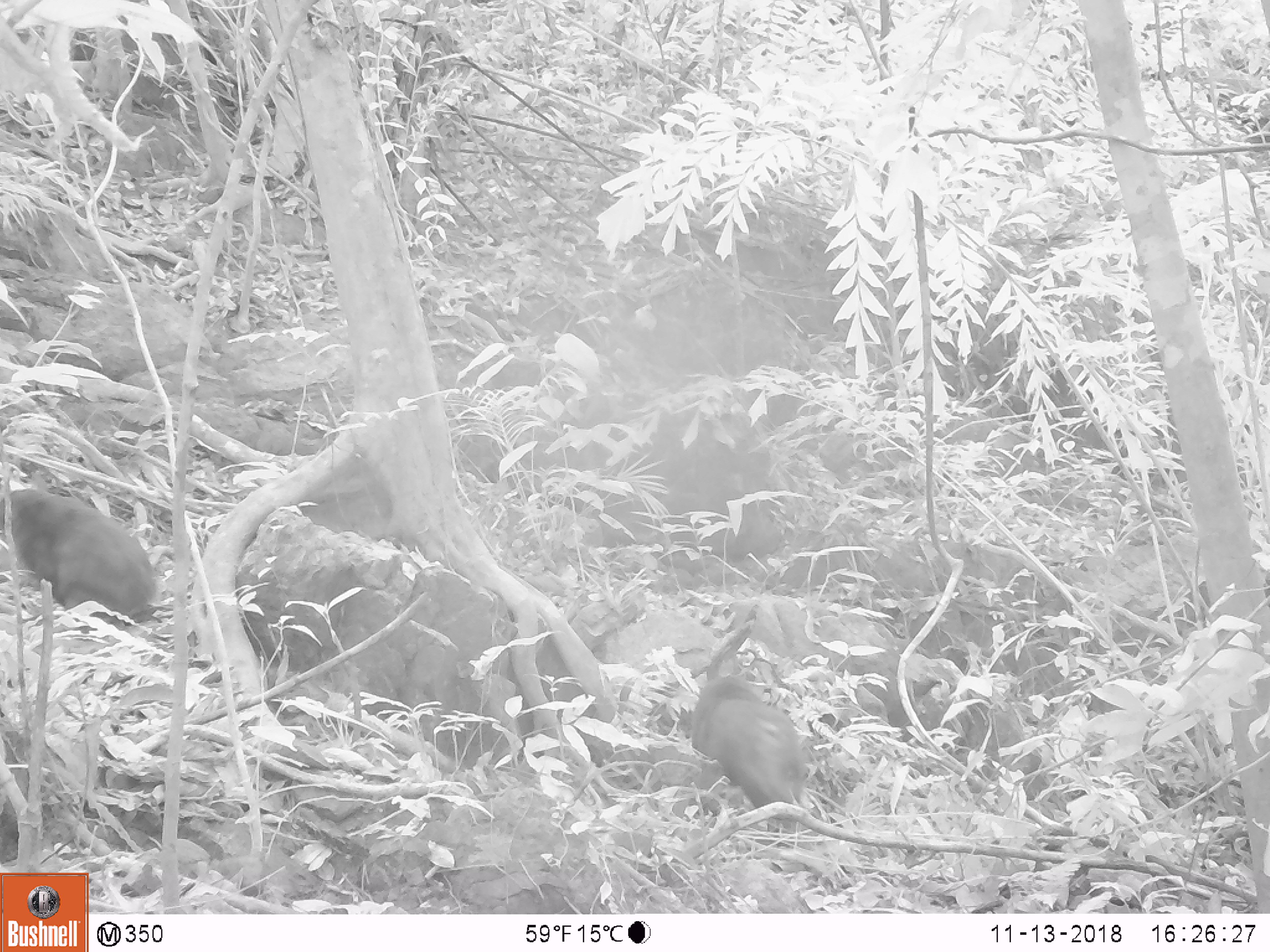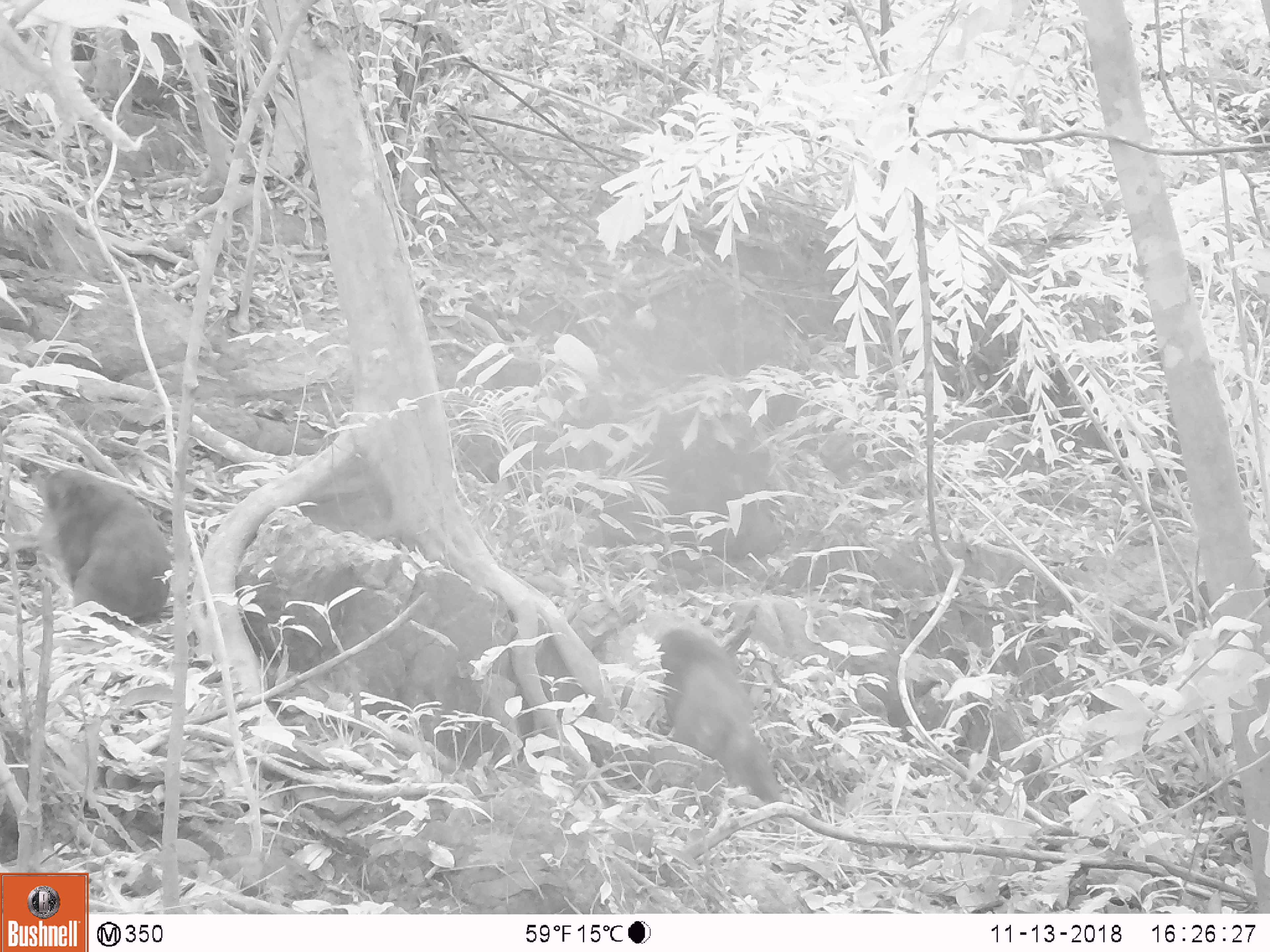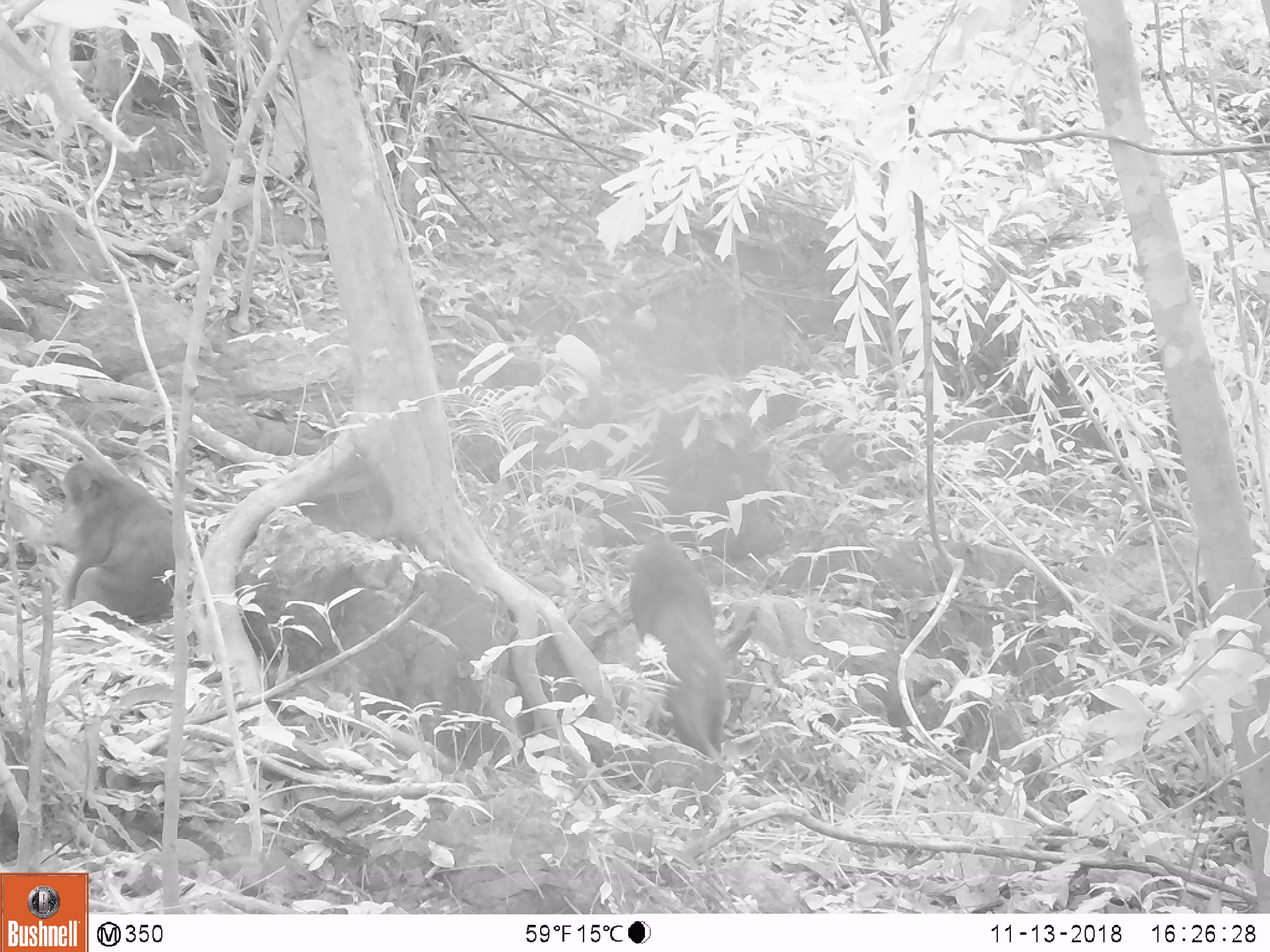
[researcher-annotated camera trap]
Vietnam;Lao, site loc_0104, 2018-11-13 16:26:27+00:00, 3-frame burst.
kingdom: Animalia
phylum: Chordata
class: Mammalia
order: Primates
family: Cercopithecidae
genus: Macaca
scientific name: Macaca arctoides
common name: stump-tailed macaque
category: stump tailed macaque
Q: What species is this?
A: Stump tailed macaque (stump-tailed macaque) (Macaca arctoides).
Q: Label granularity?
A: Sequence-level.